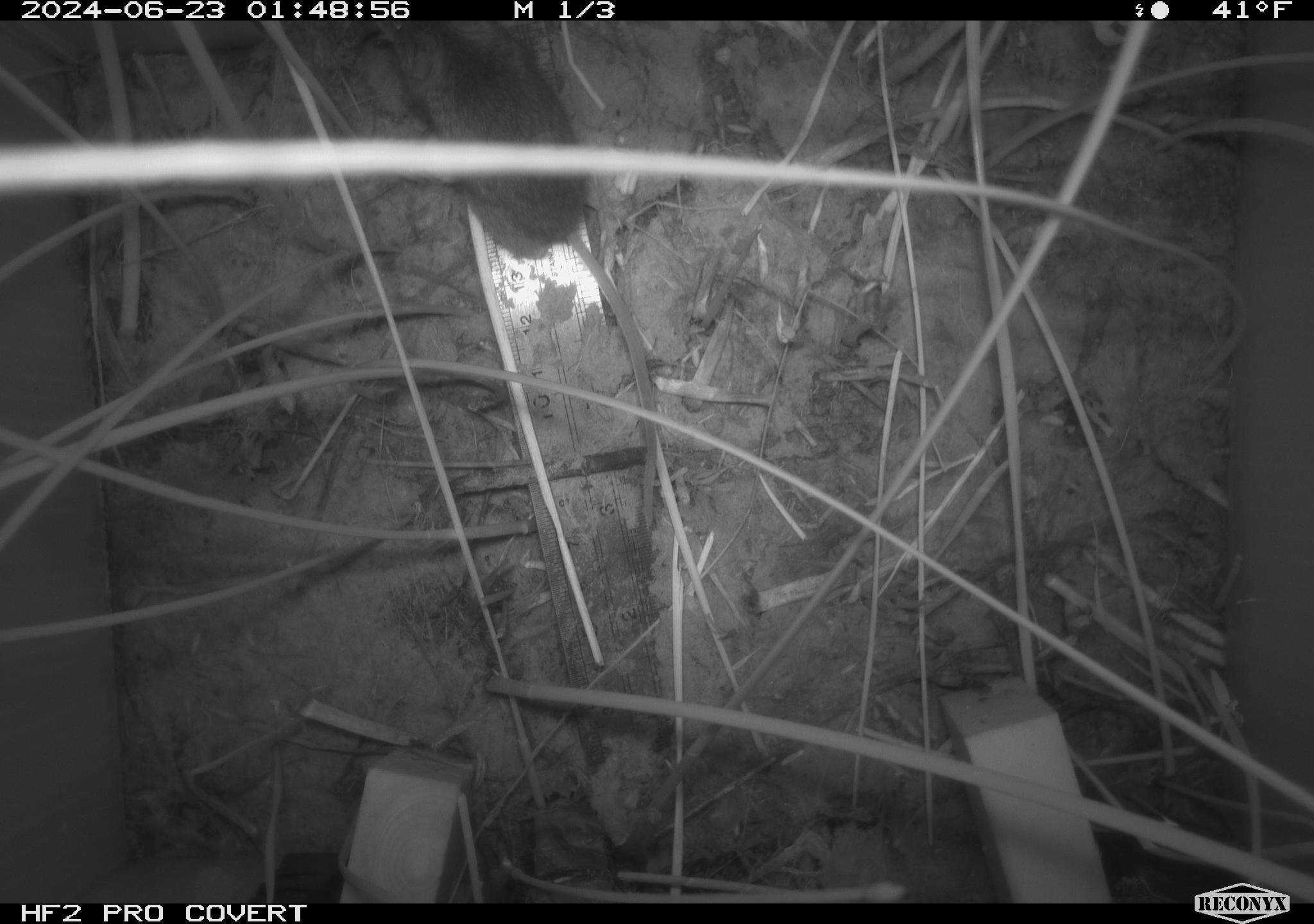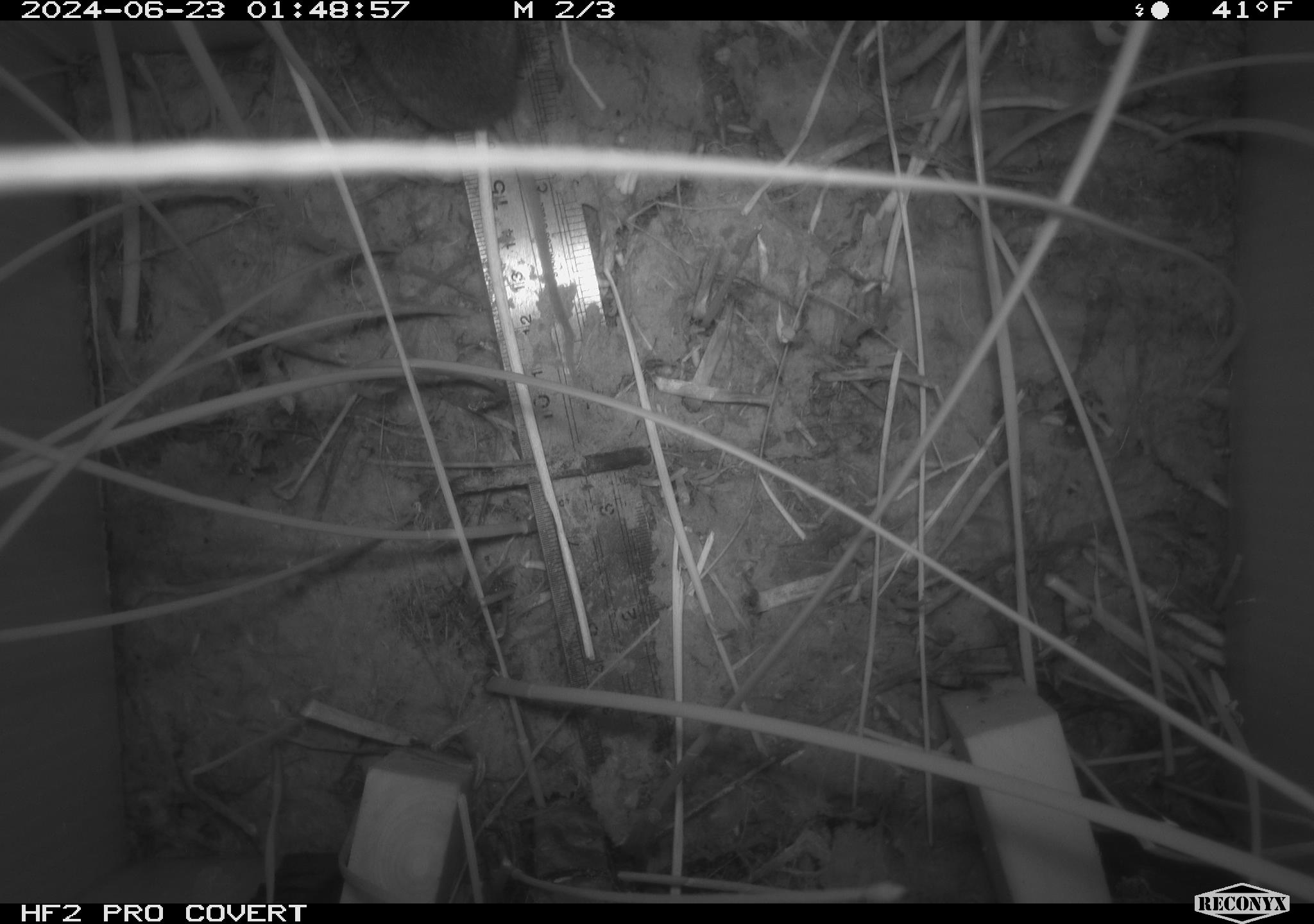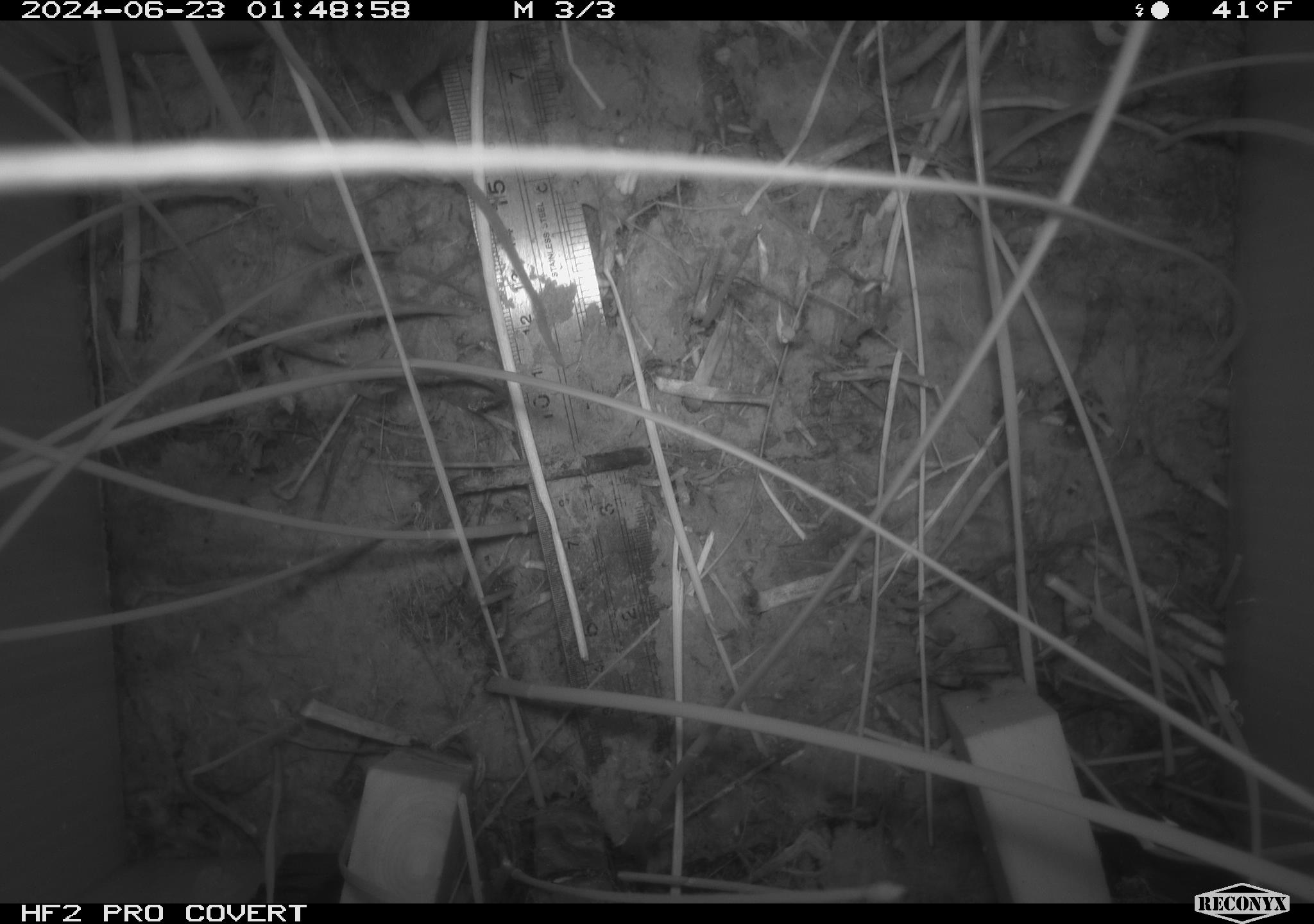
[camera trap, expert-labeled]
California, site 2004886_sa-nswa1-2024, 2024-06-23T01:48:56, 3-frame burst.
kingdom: Animalia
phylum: Chordata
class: Mammalia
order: Rodentia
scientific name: Rodentia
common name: rodent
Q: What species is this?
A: Rodent (Rodentia).